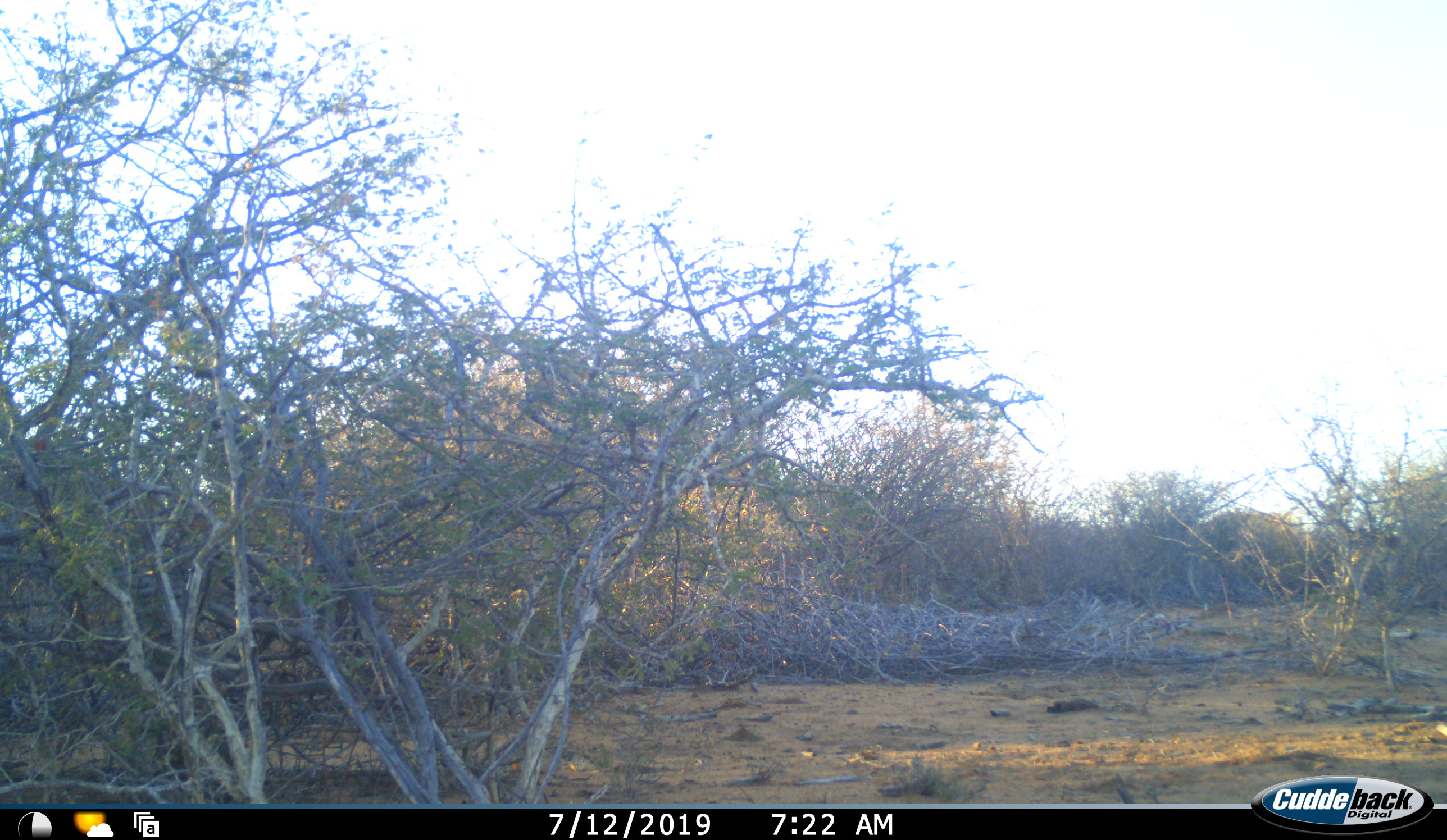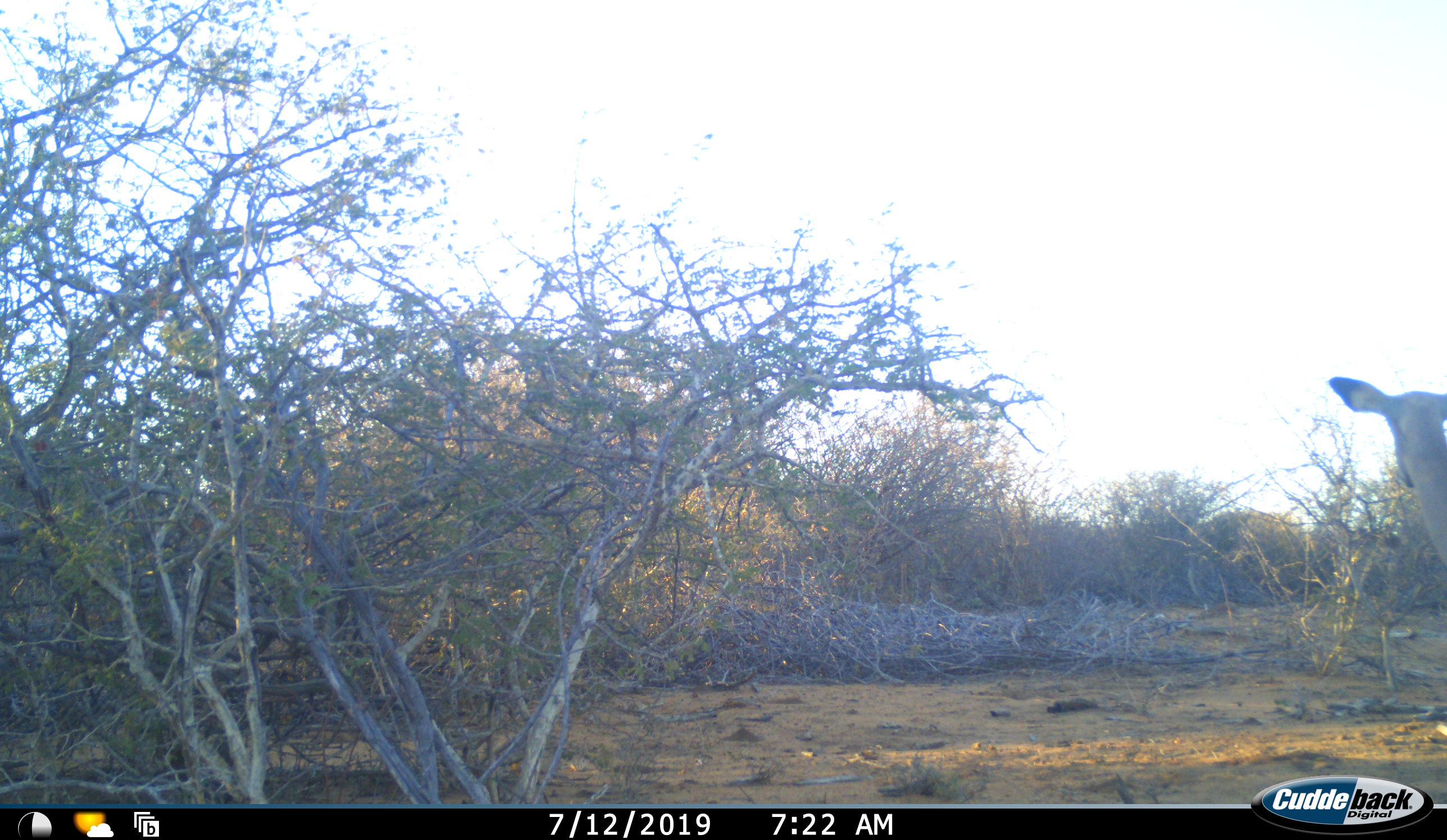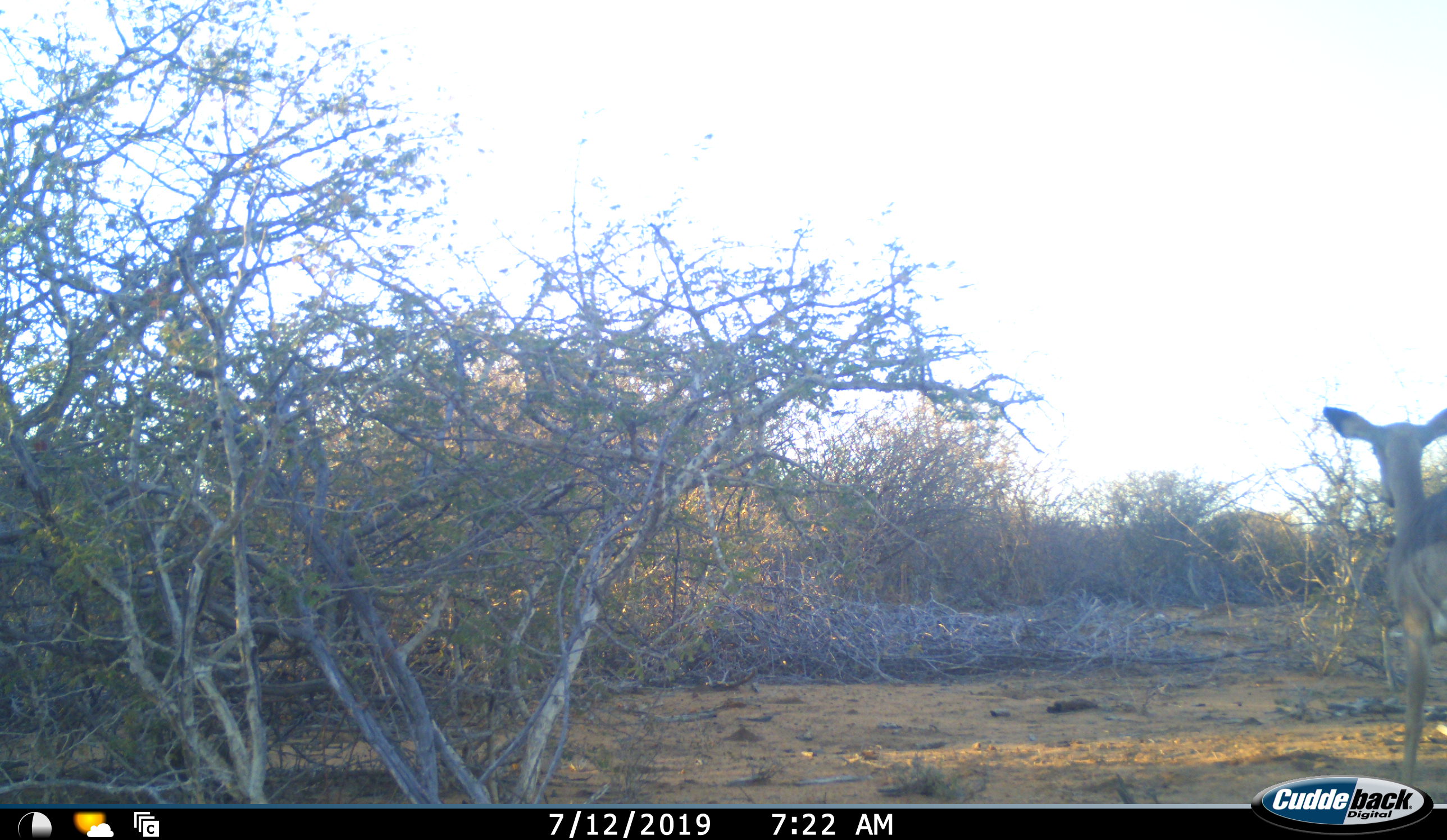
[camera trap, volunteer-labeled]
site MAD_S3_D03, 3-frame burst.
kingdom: Animalia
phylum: Chordata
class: Mammalia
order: Artiodactyla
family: Bovidae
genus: Aepyceros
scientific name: Aepyceros melampus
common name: impala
Impala (Aepyceros melampus), count 1. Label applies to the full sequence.